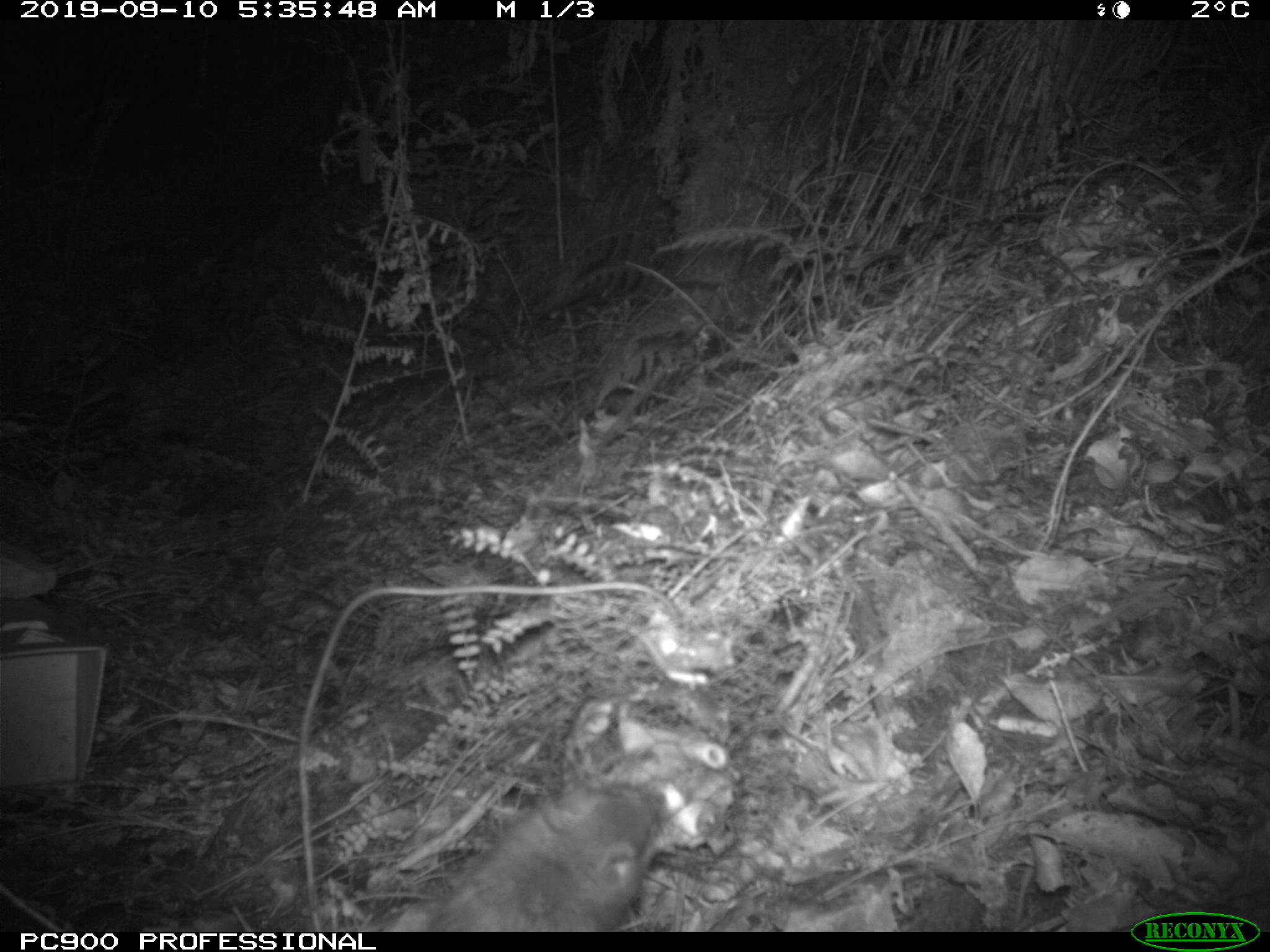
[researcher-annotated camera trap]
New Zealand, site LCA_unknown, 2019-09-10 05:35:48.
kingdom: Animalia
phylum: Chordata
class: Mammalia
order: Rodentia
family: Muridae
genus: Rattus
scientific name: Rattus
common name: rat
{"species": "rat (Rattus)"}